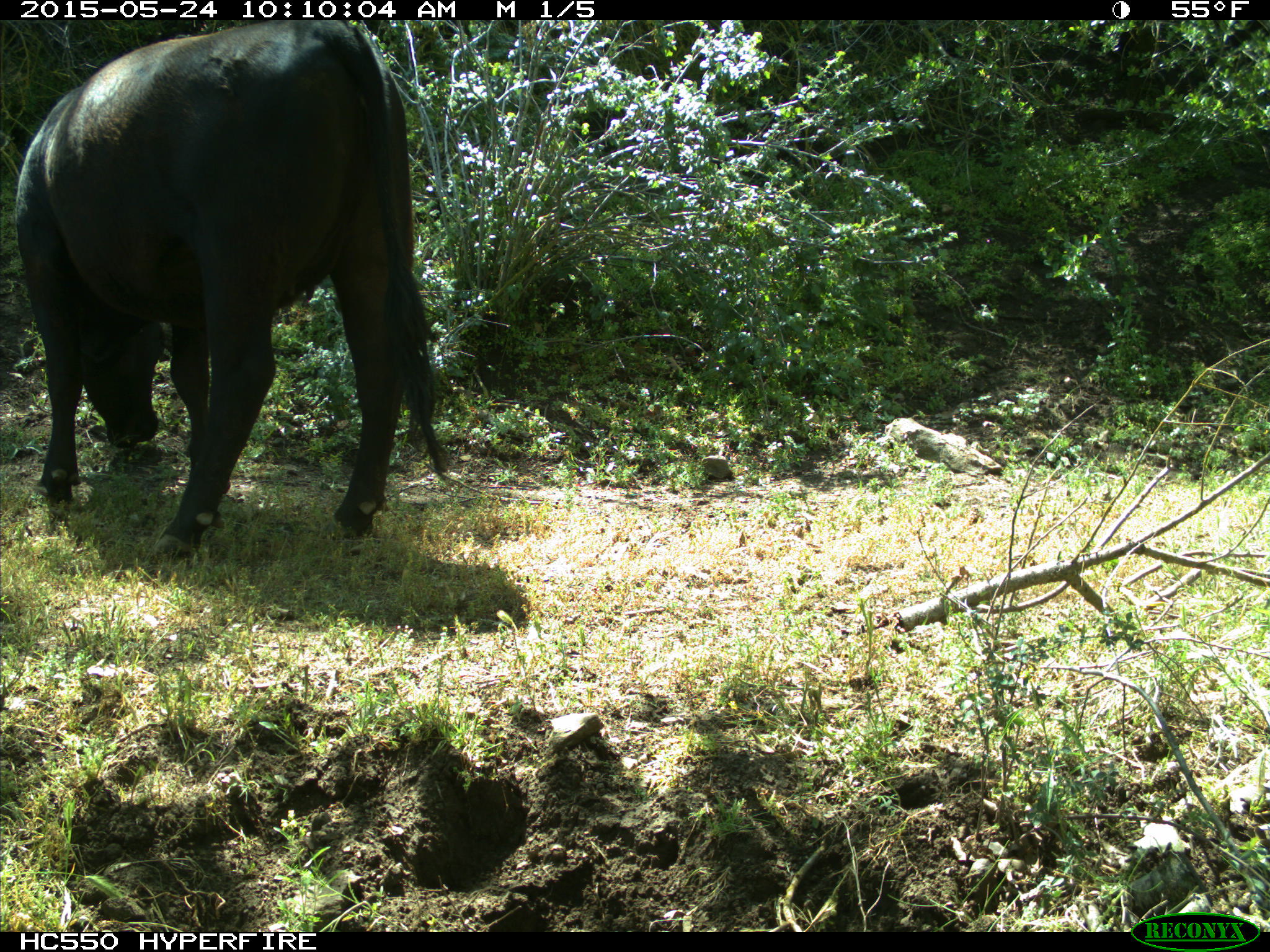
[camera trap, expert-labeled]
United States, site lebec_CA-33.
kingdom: Animalia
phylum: Chordata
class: Mammalia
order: Artiodactyla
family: Bovidae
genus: Bos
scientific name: Bos taurus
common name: domestic cow